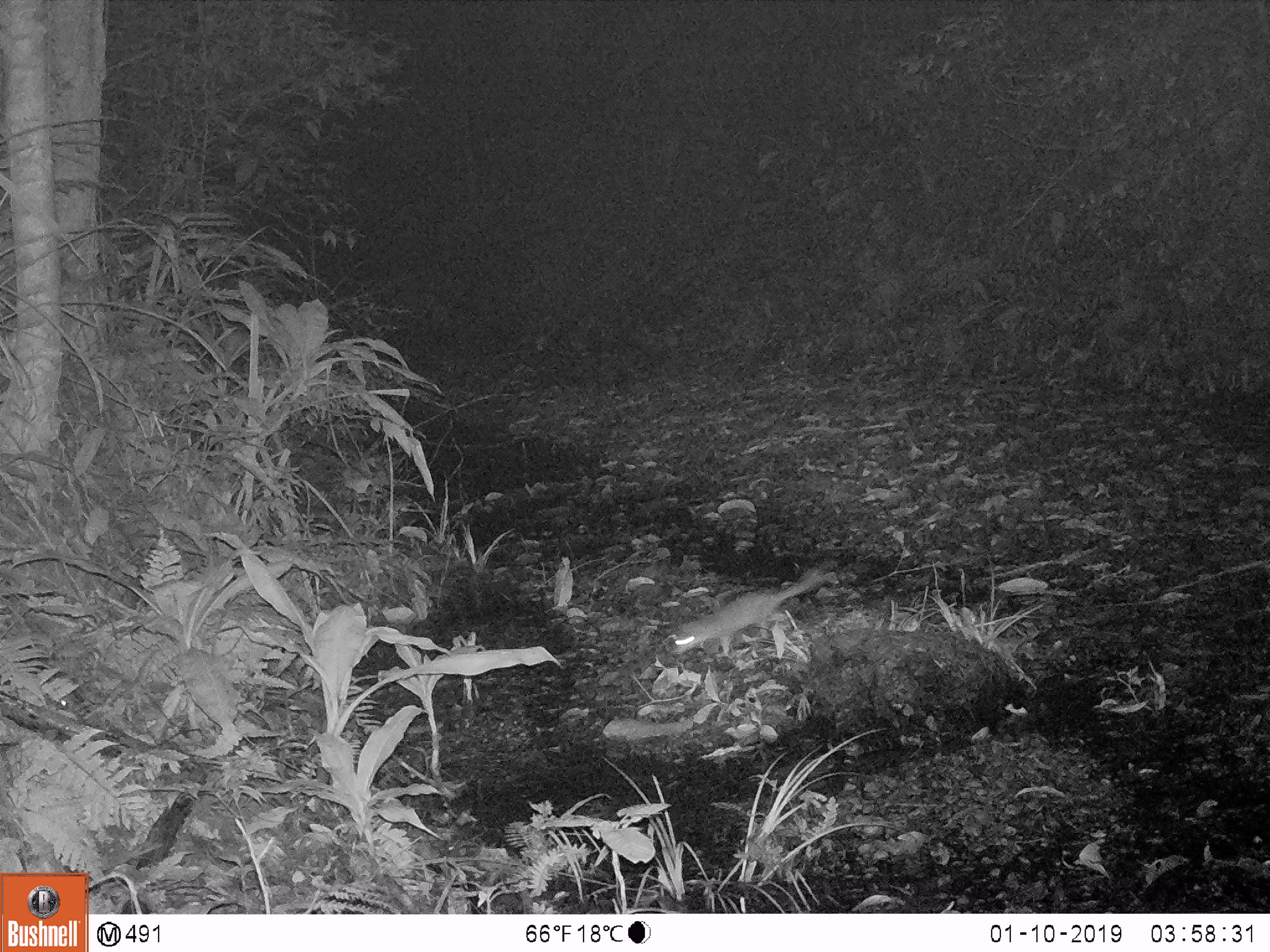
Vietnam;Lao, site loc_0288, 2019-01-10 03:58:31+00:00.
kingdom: Animalia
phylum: Chordata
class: Mammalia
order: Carnivora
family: Mustelidae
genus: Melogale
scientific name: Melogale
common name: ferret badger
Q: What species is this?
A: Ferret badger (Melogale).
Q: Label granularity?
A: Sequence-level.